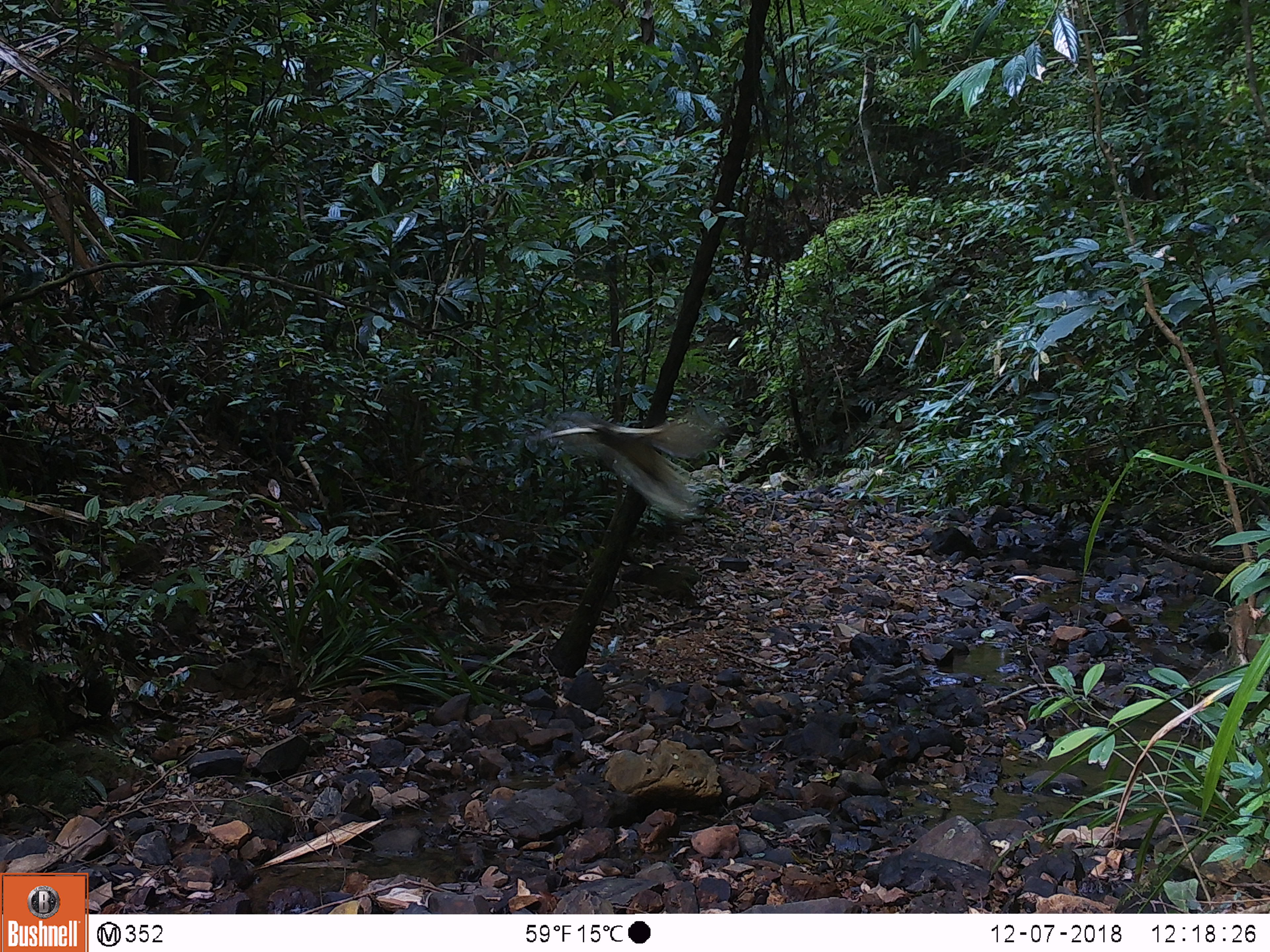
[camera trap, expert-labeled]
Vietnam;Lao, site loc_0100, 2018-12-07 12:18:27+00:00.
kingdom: Animalia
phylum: Chordata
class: Aves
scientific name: Aves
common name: bird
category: unidentified bird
Unidentified bird (bird) (Aves). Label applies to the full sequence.